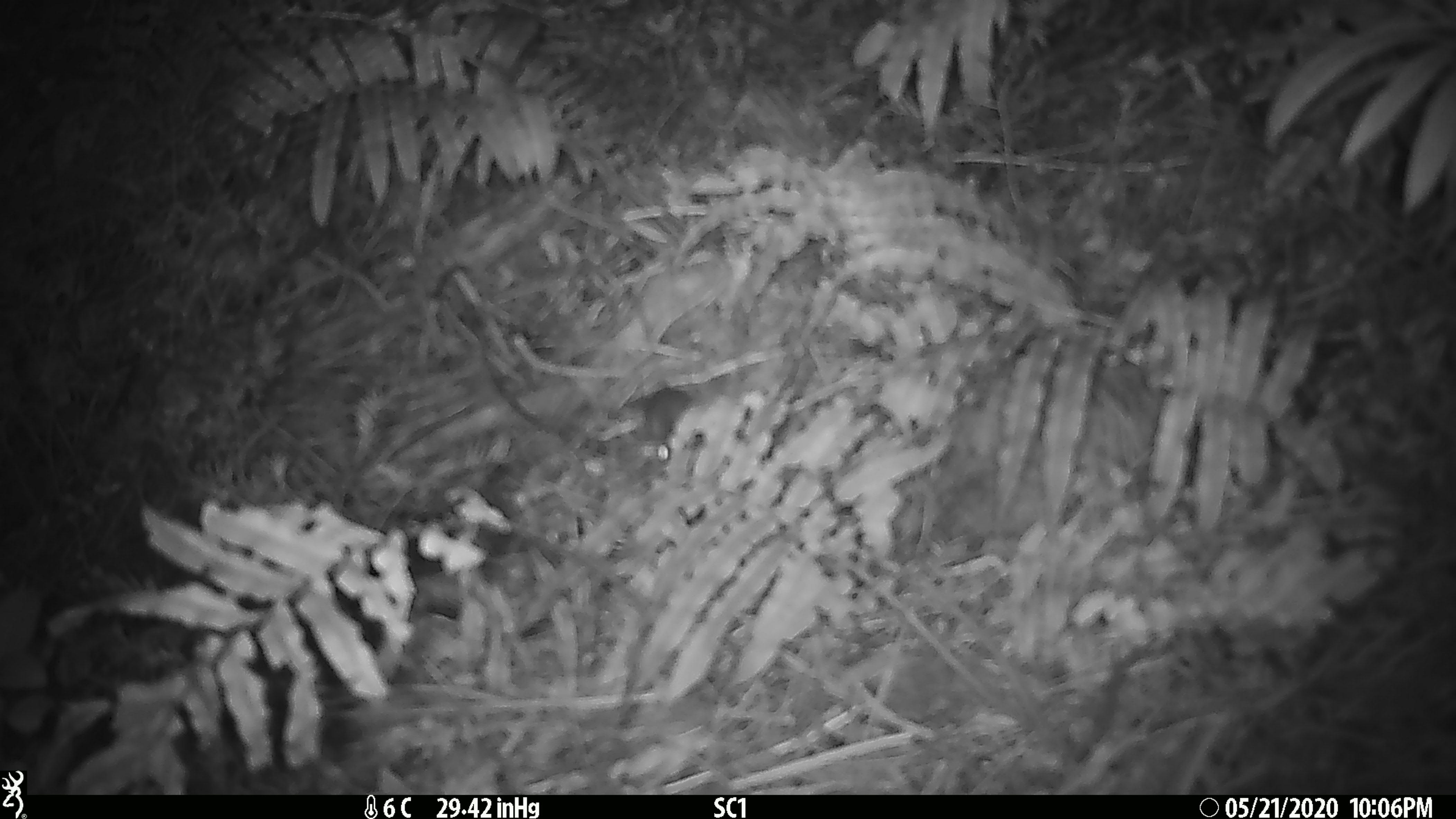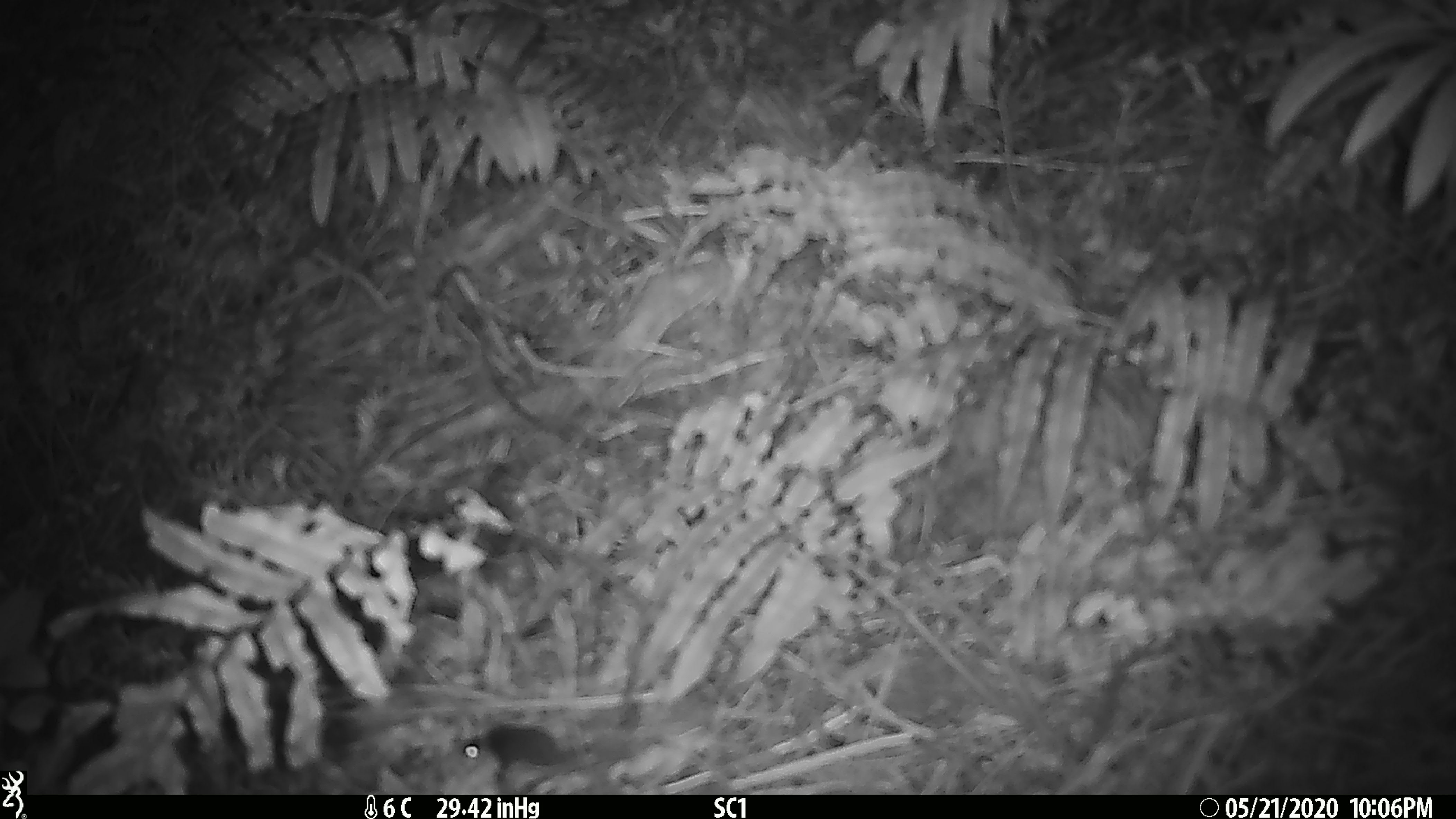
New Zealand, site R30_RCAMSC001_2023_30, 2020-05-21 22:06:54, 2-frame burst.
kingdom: Animalia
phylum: Chordata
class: Mammalia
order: Rodentia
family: Muridae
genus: Mus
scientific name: Mus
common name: mouse